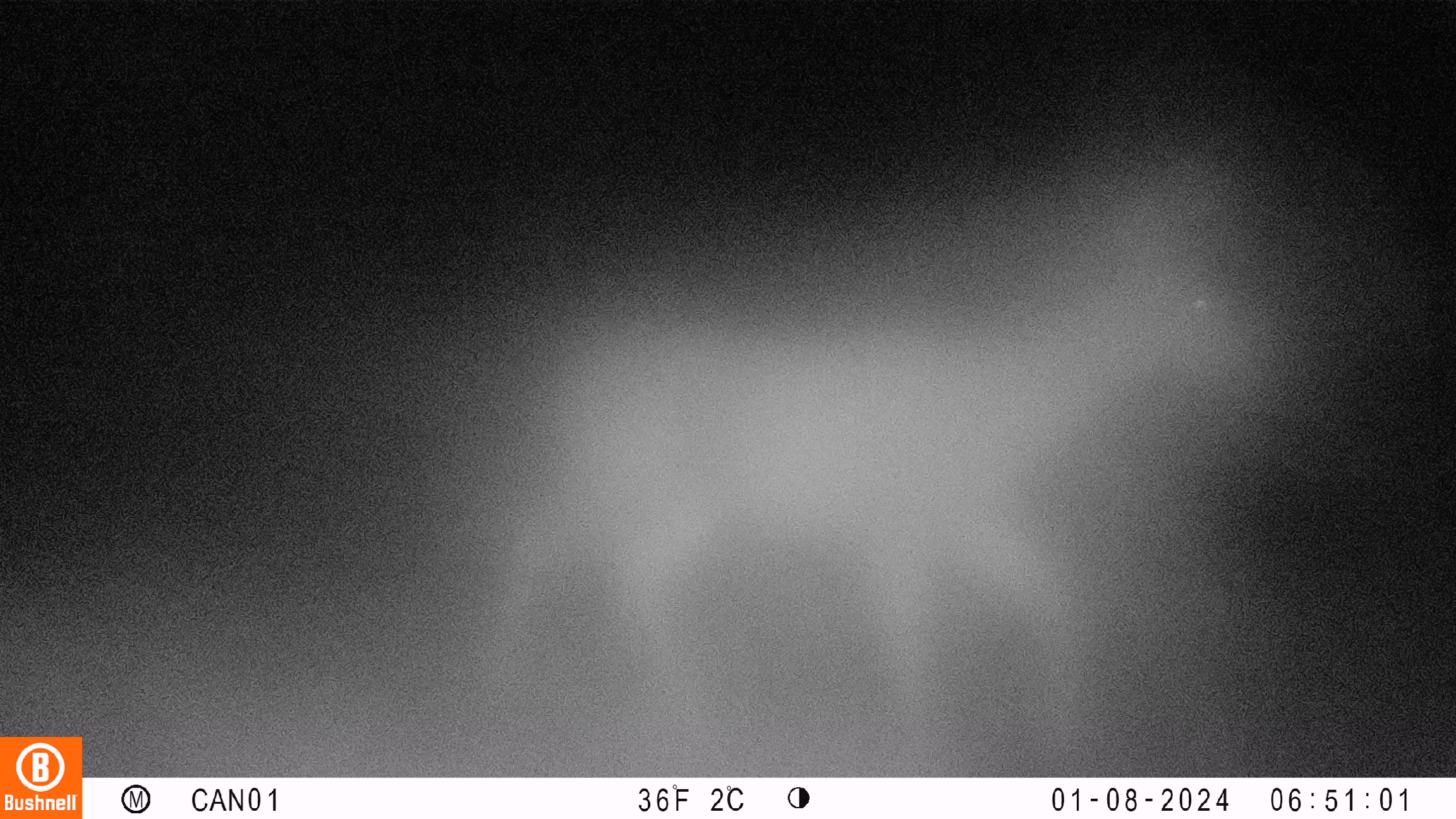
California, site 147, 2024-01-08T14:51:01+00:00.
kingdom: Animalia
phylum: Chordata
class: Mammalia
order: Artiodactyla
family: Cervidae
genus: Odocoileus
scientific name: Odocoileus hemionus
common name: mule deer